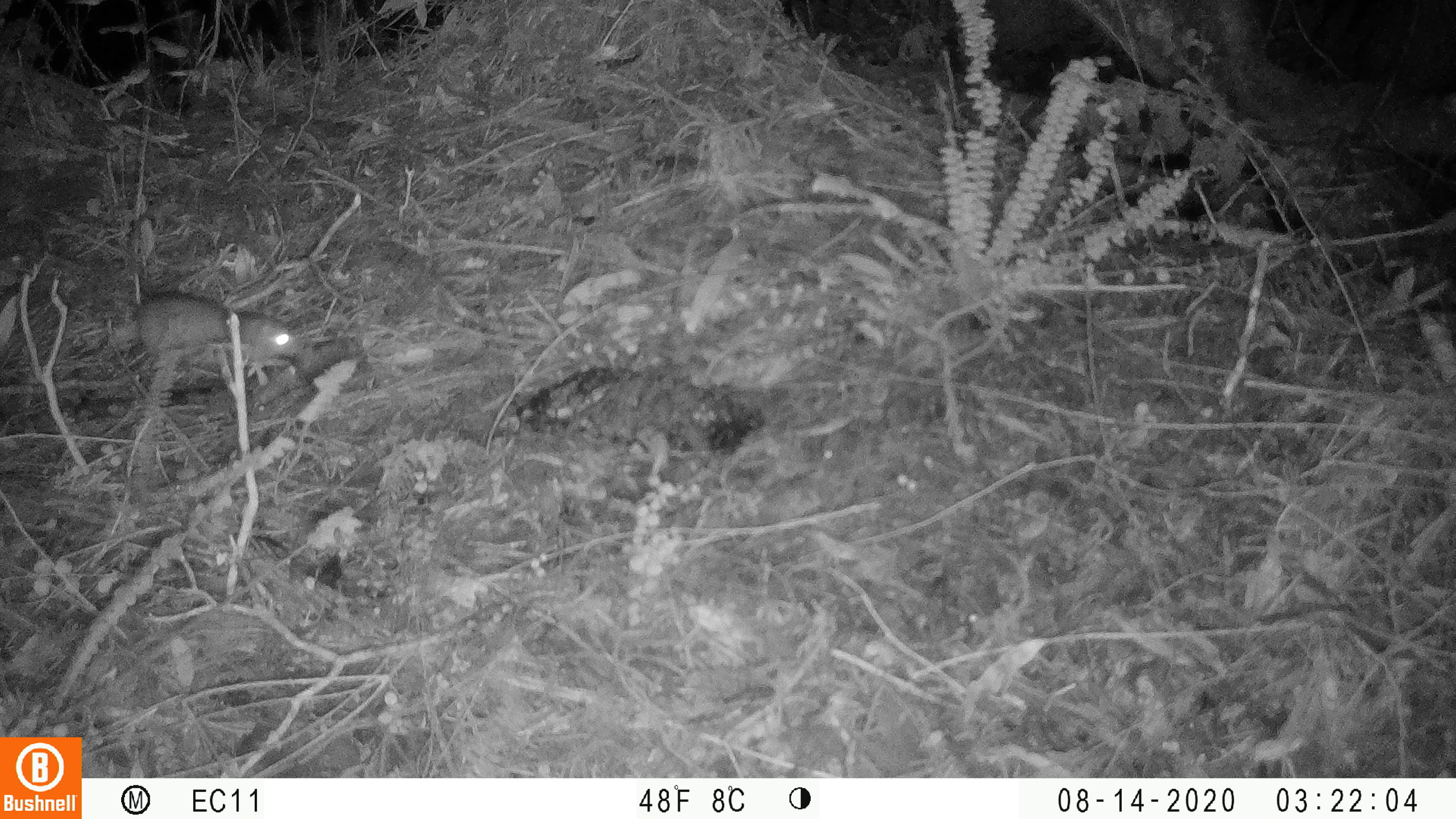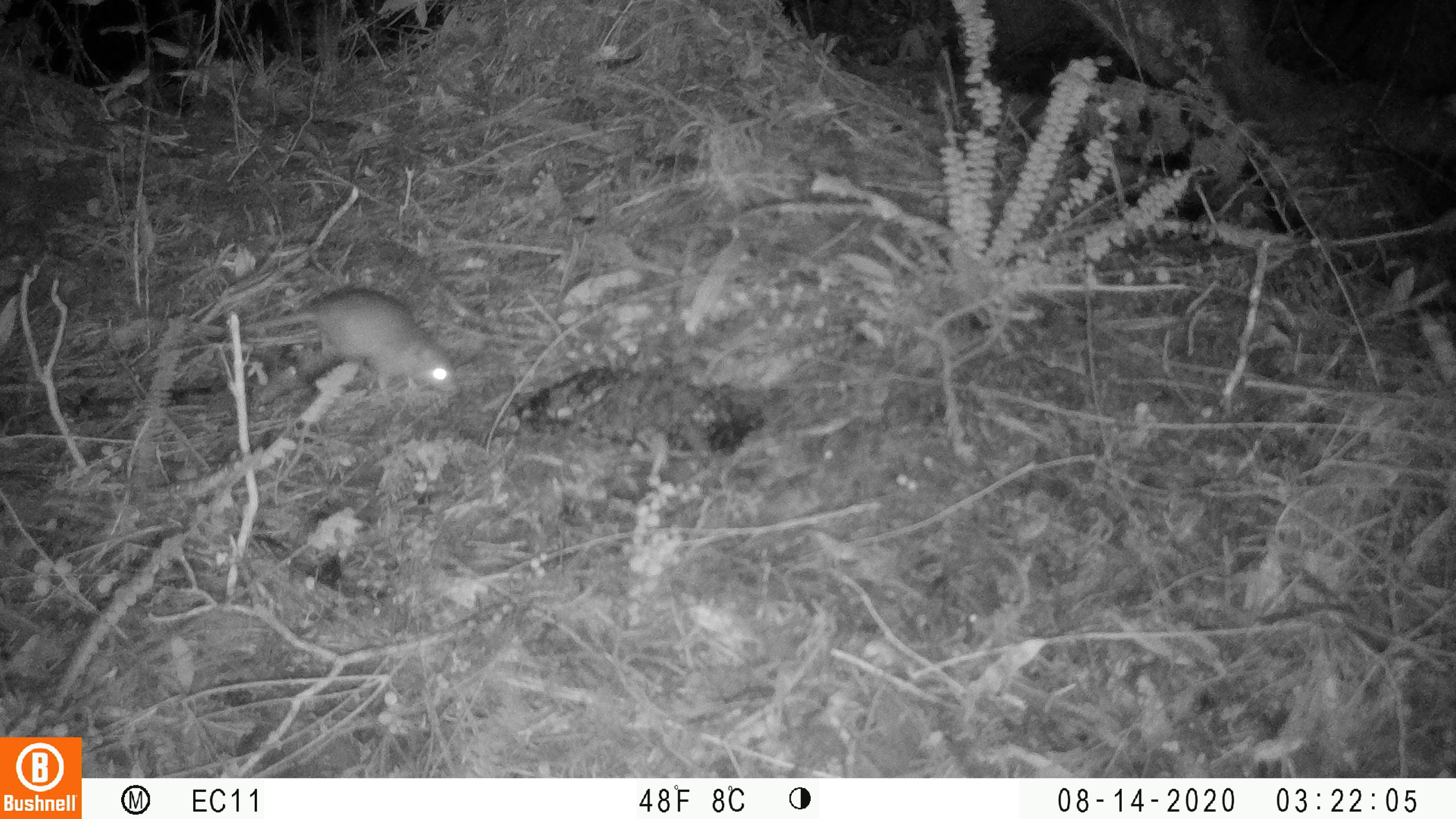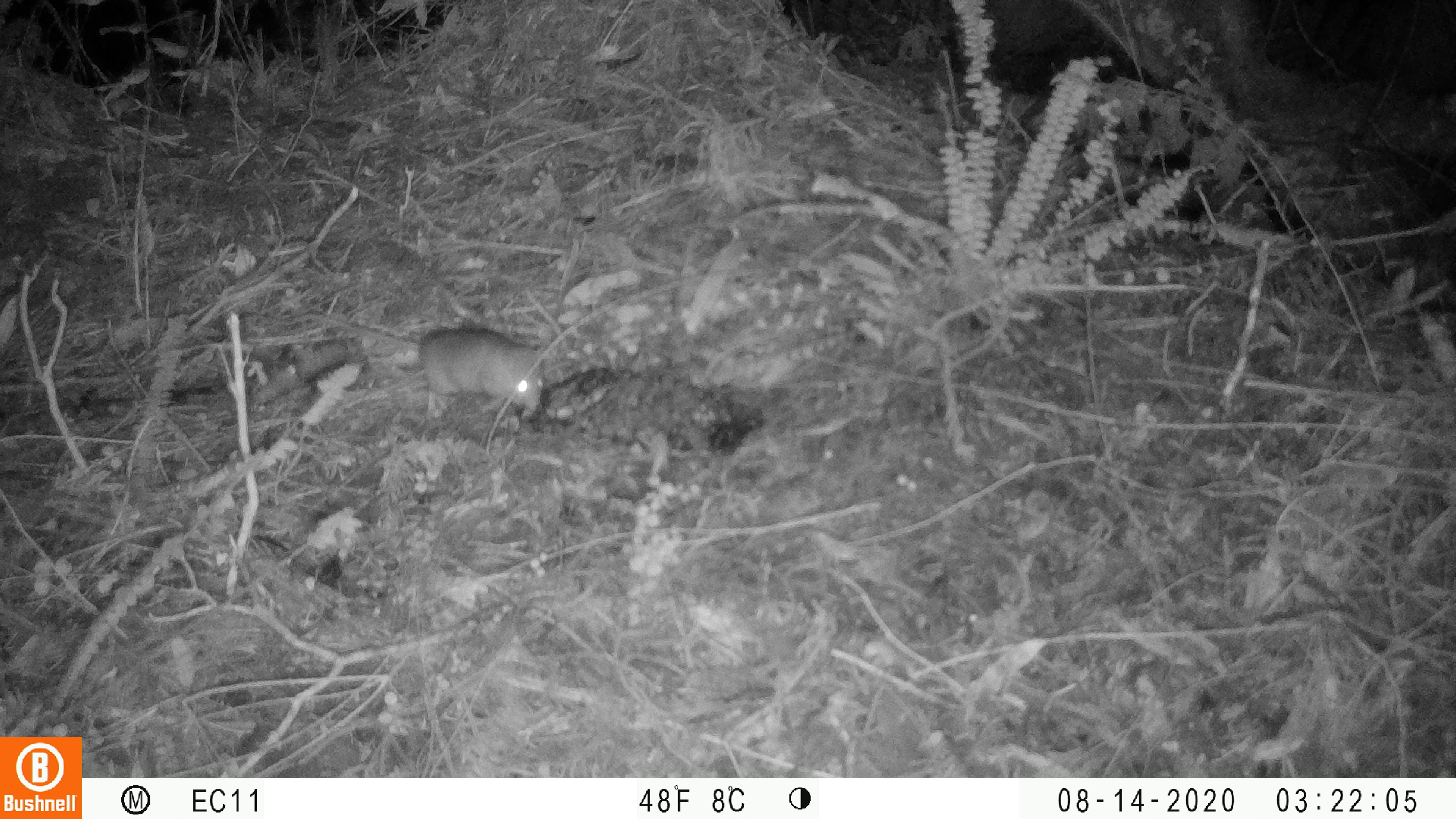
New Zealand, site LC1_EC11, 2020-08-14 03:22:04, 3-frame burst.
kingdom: Animalia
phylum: Chordata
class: Mammalia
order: Rodentia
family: Muridae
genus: Rattus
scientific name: Rattus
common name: rat